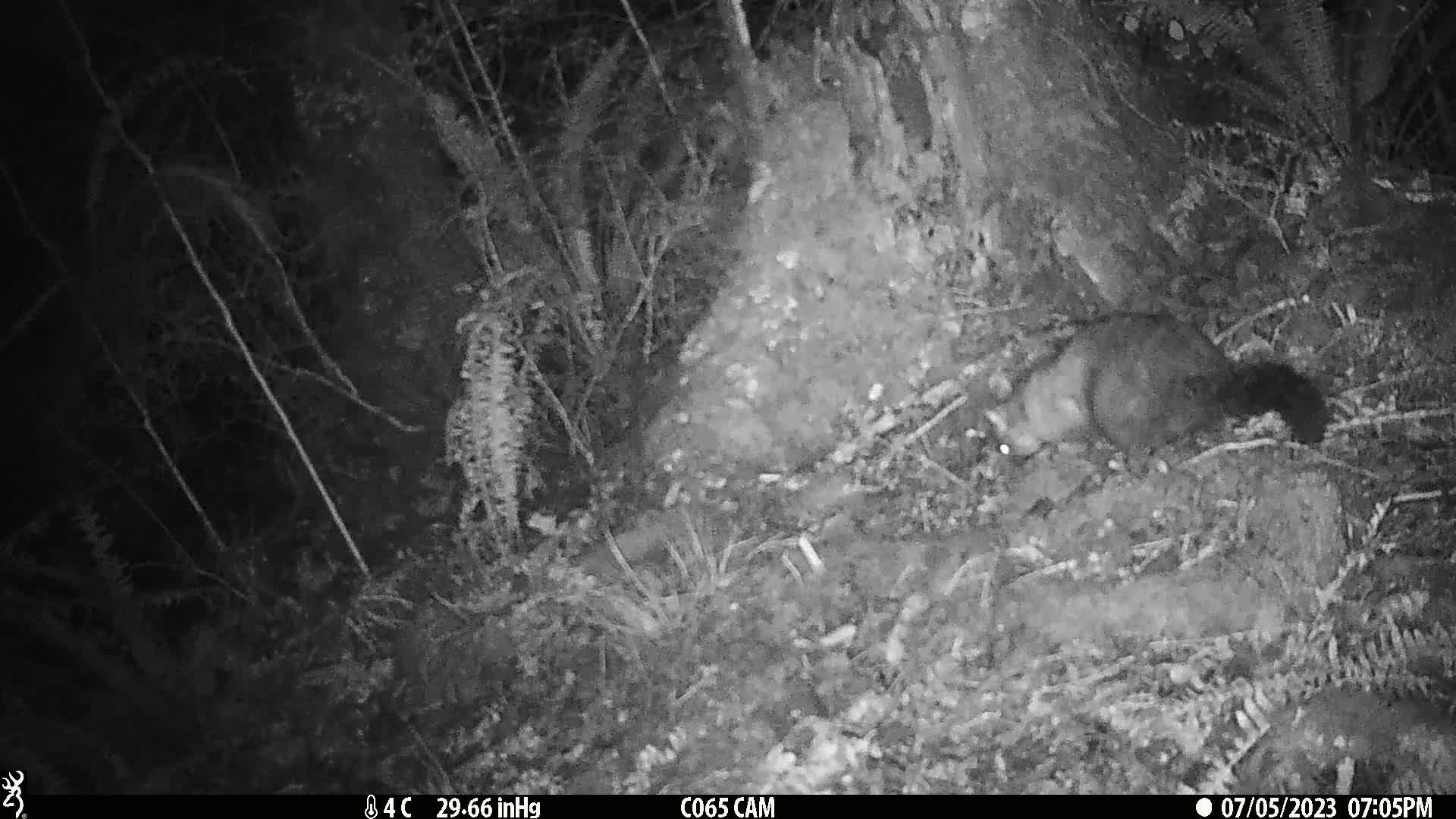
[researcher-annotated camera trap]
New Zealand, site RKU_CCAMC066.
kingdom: Animalia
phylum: Chordata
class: Mammalia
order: Diprotodontia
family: Phalangeridae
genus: Trichosurus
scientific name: Trichosurus vulpecula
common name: common brushtail possum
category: possum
Possum (common brushtail possum) (Trichosurus vulpecula).